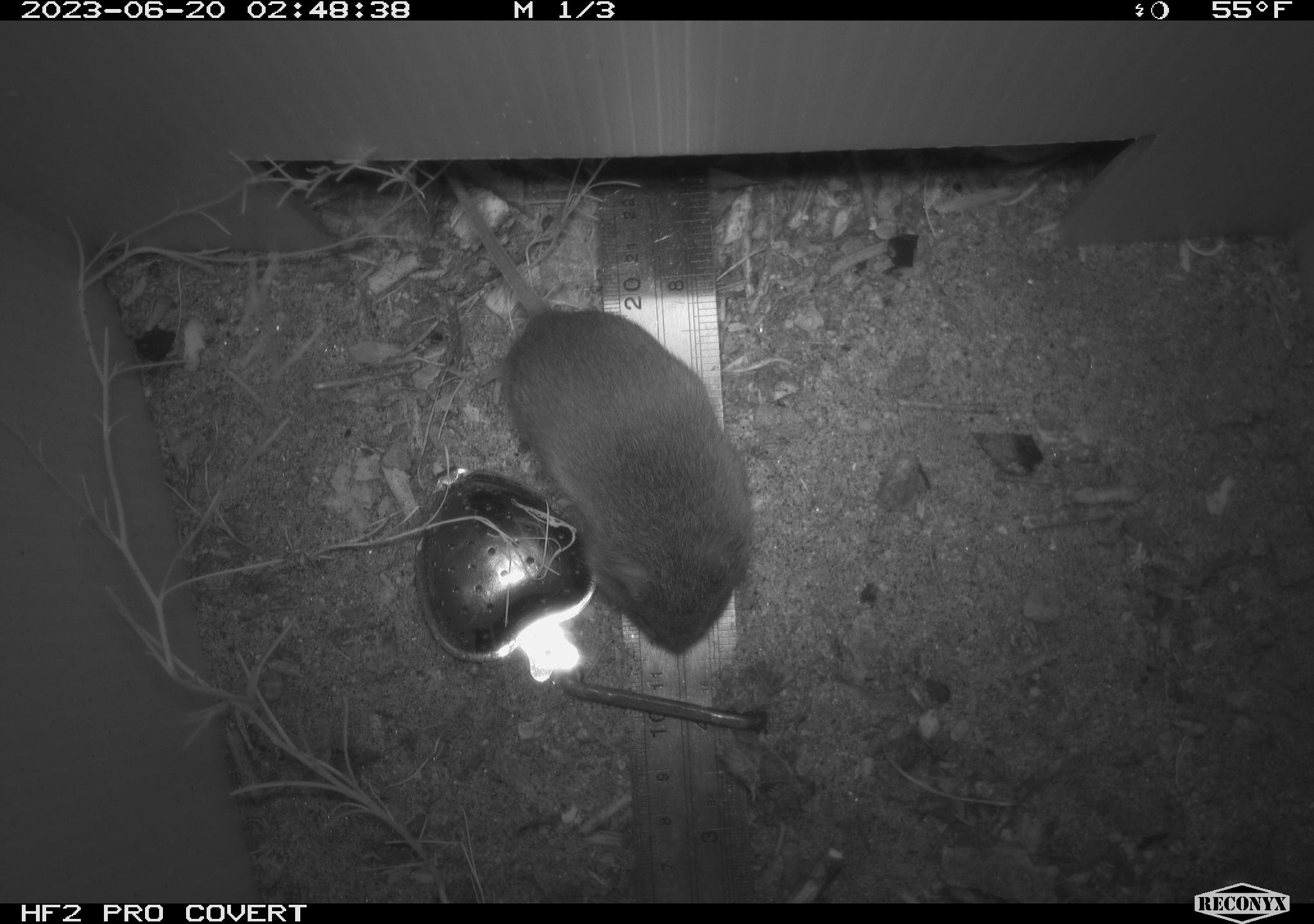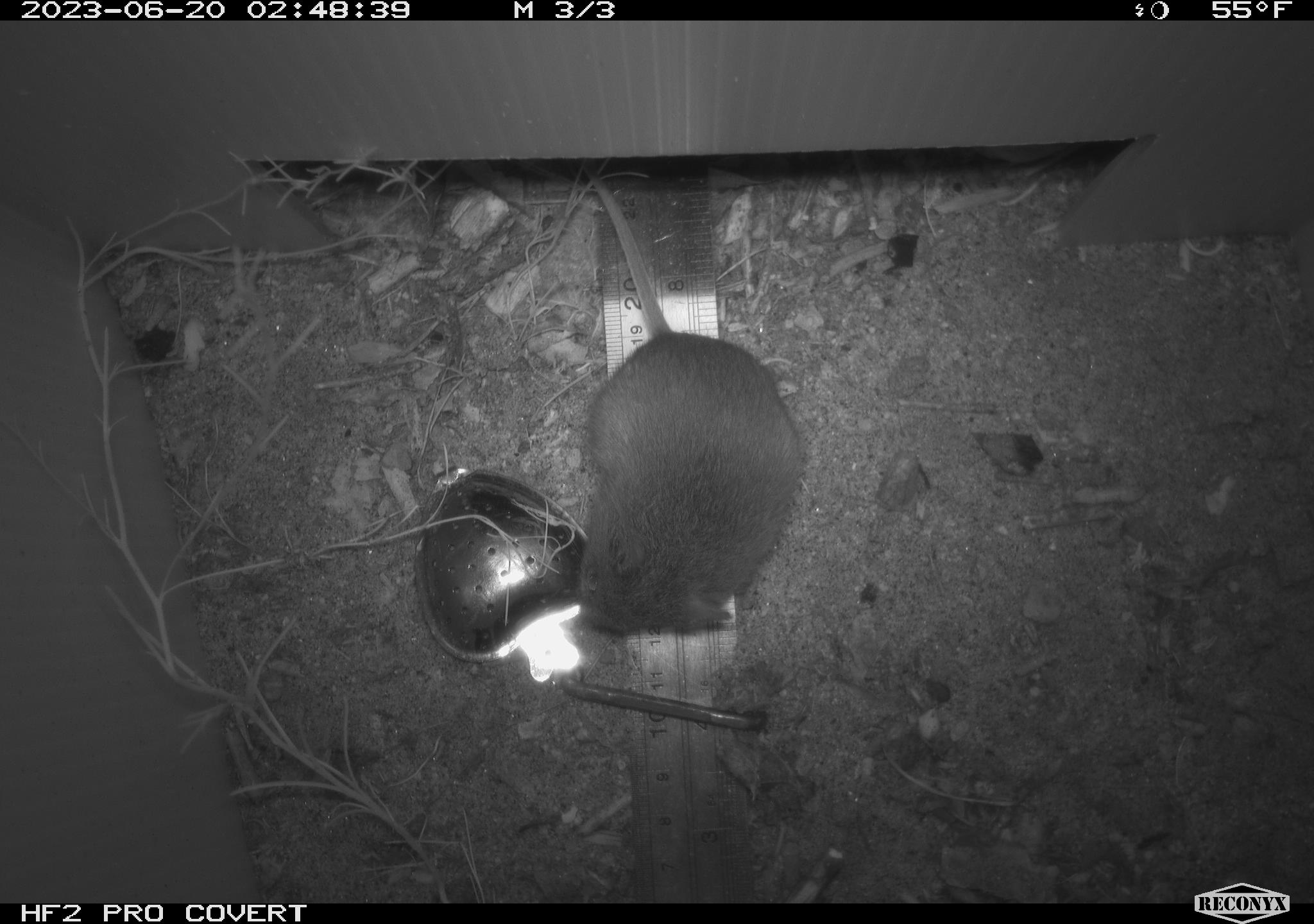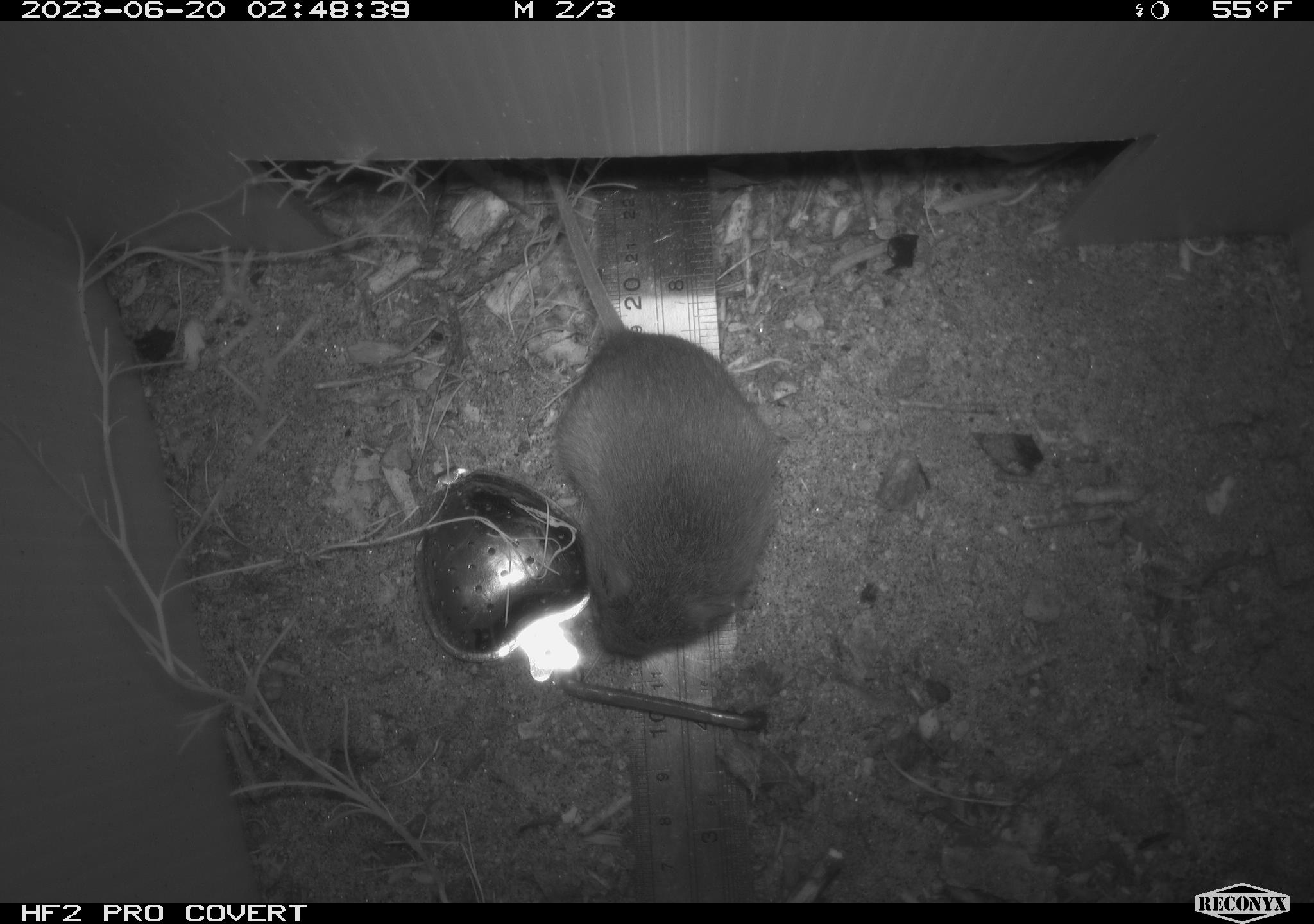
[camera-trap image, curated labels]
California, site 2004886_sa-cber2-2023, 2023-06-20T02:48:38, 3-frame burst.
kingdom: Animalia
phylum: Chordata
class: Mammalia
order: Rodentia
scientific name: Rodentia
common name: mouse species